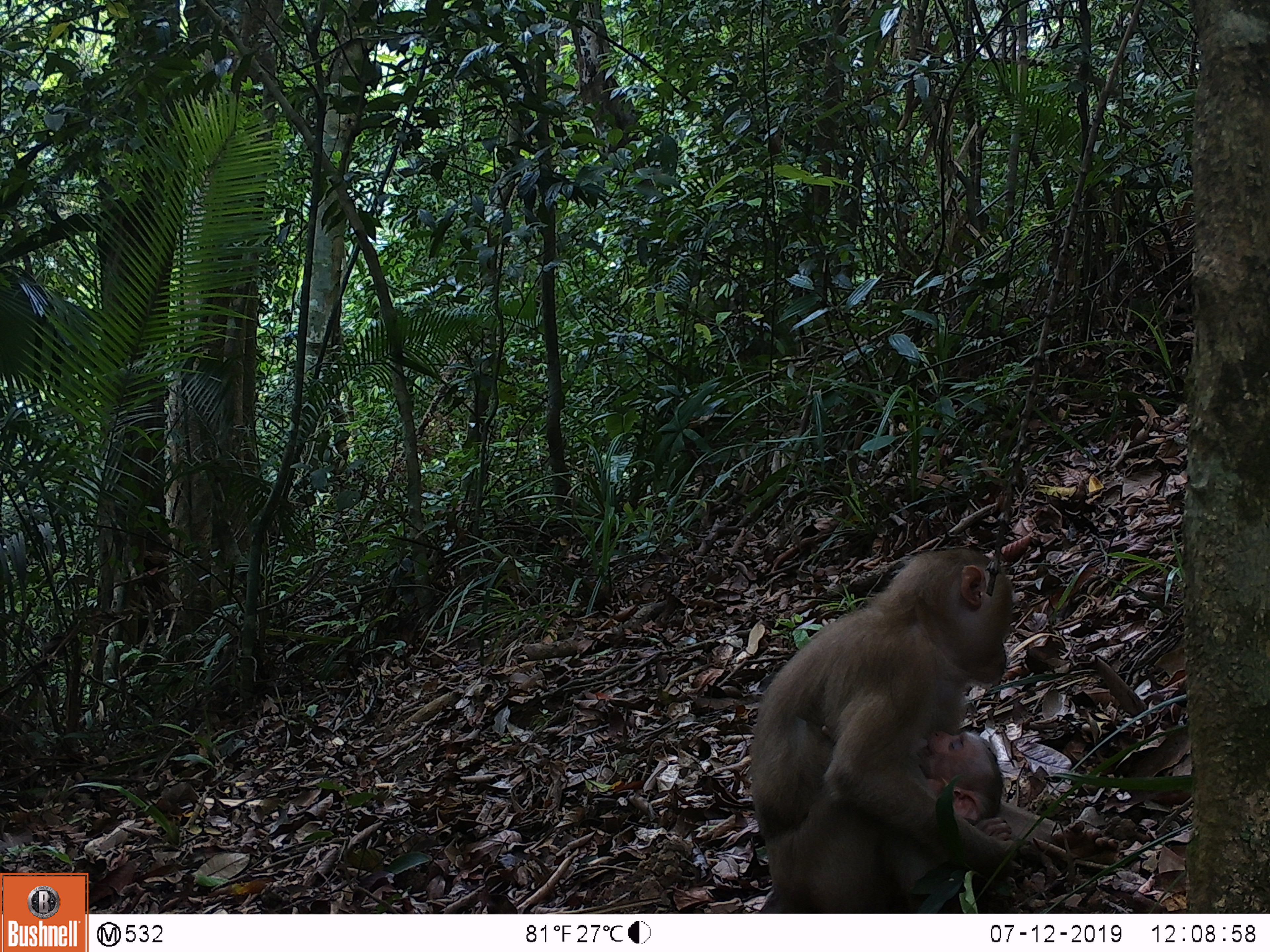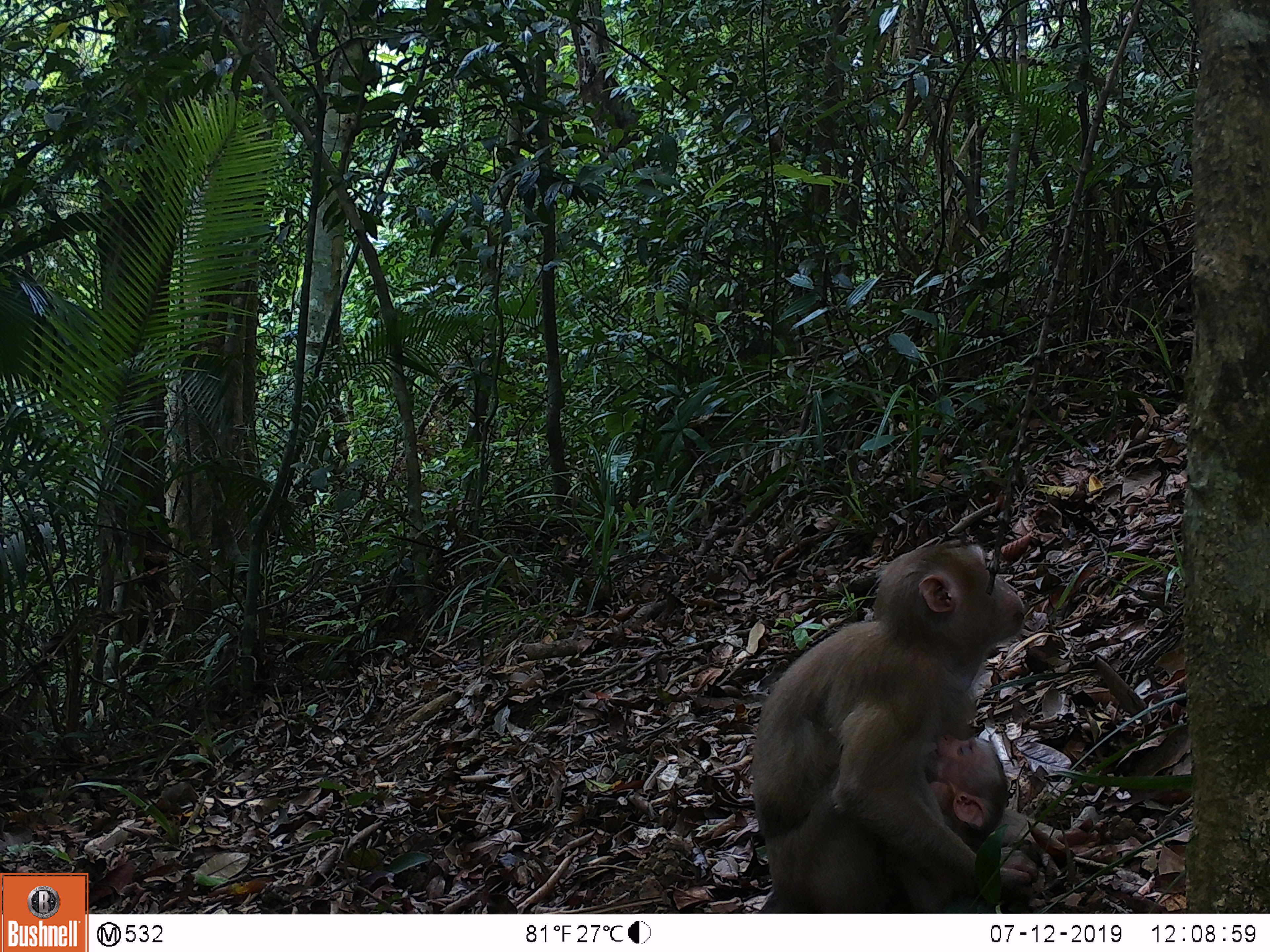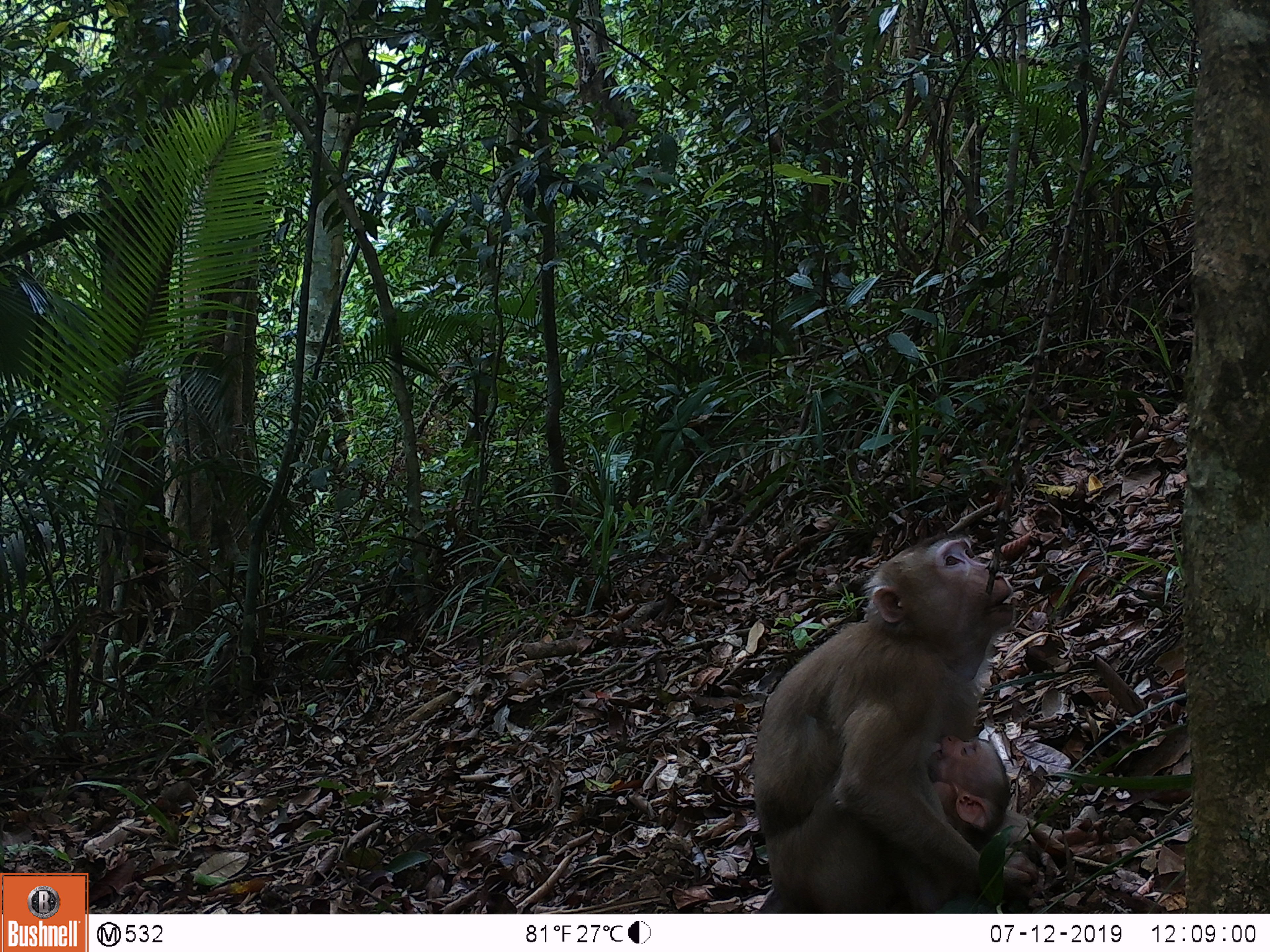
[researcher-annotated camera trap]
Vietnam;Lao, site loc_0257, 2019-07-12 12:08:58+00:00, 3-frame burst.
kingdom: Animalia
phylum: Chordata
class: Mammalia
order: Primates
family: Cercopithecidae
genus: Macaca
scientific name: Macaca nemestrina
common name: pig-tailed macaque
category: pig tailed macaque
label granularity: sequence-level